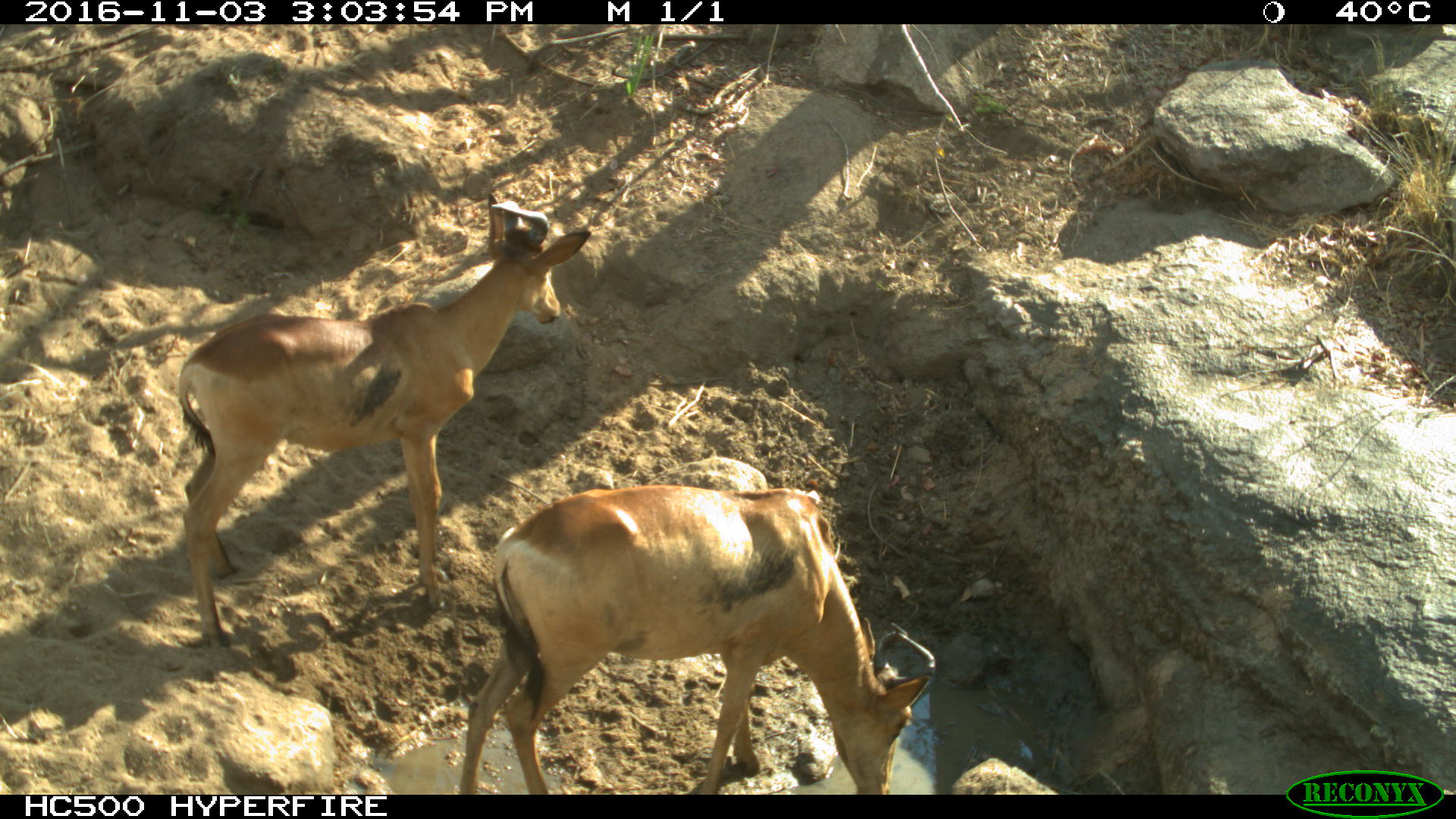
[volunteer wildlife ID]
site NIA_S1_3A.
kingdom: Animalia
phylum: Chordata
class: Mammalia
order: Artiodactyla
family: Bovidae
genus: Alcelaphus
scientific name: Alcelaphus buselaphus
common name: hartebeest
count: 2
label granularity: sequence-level